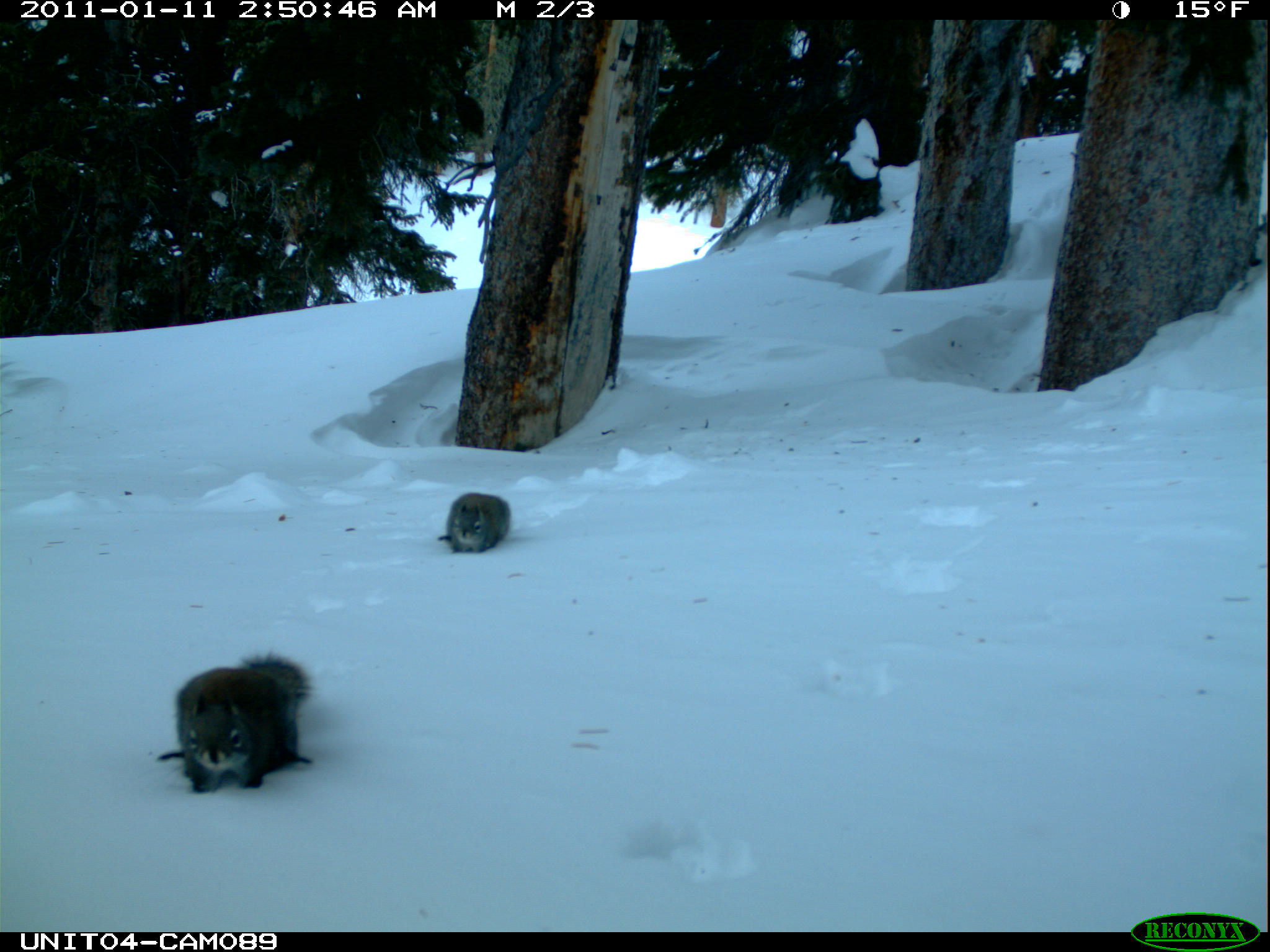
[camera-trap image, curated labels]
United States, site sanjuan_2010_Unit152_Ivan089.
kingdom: Animalia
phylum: Chordata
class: Mammalia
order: Rodentia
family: Sciuridae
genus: Tamiasciurus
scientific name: Tamiasciurus hudsonicus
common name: american red squirrel